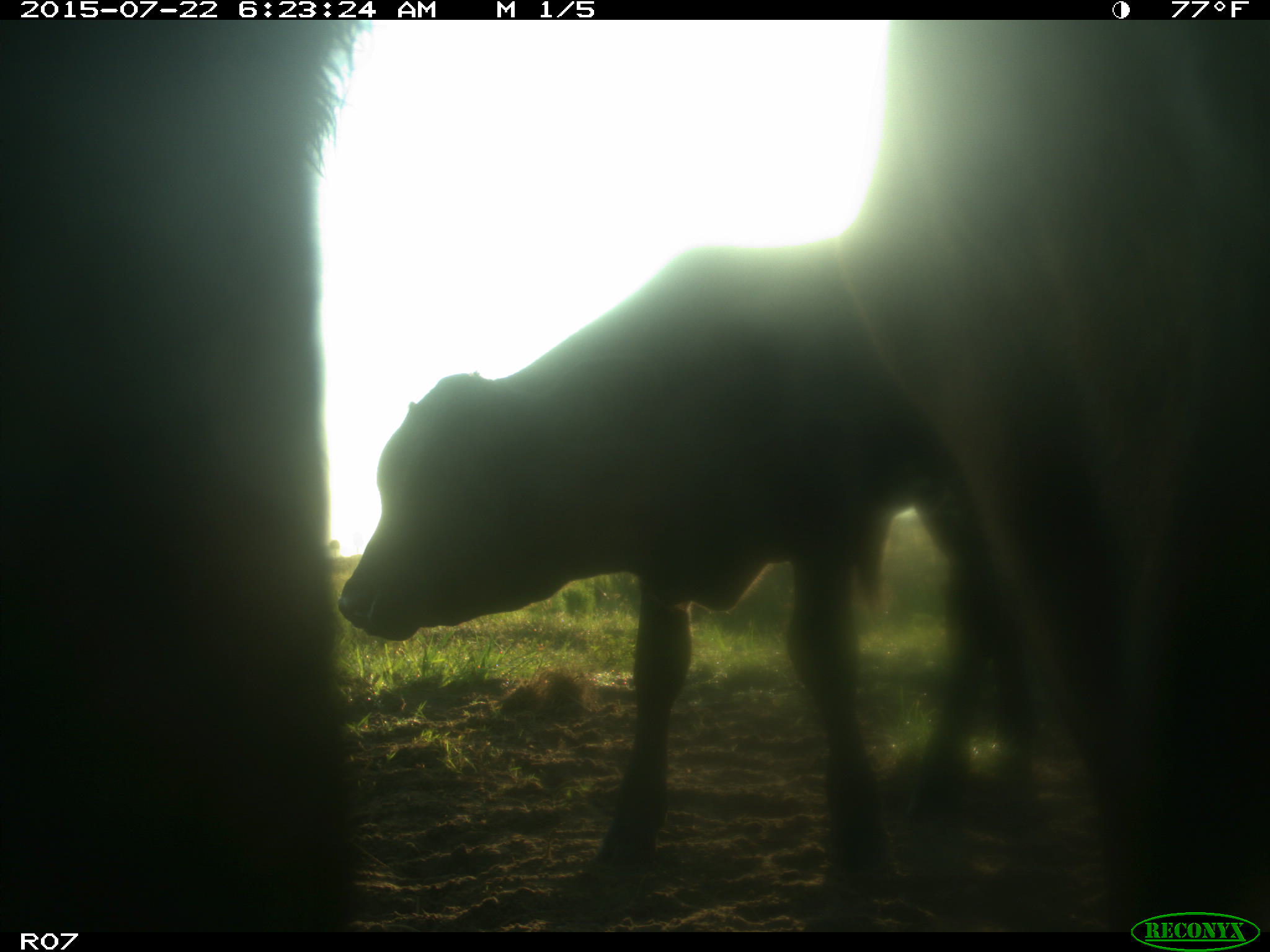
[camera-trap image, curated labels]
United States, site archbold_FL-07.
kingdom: Animalia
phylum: Chordata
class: Mammalia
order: Carnivora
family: Felidae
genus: Lynx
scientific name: Lynx rufus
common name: bobcat